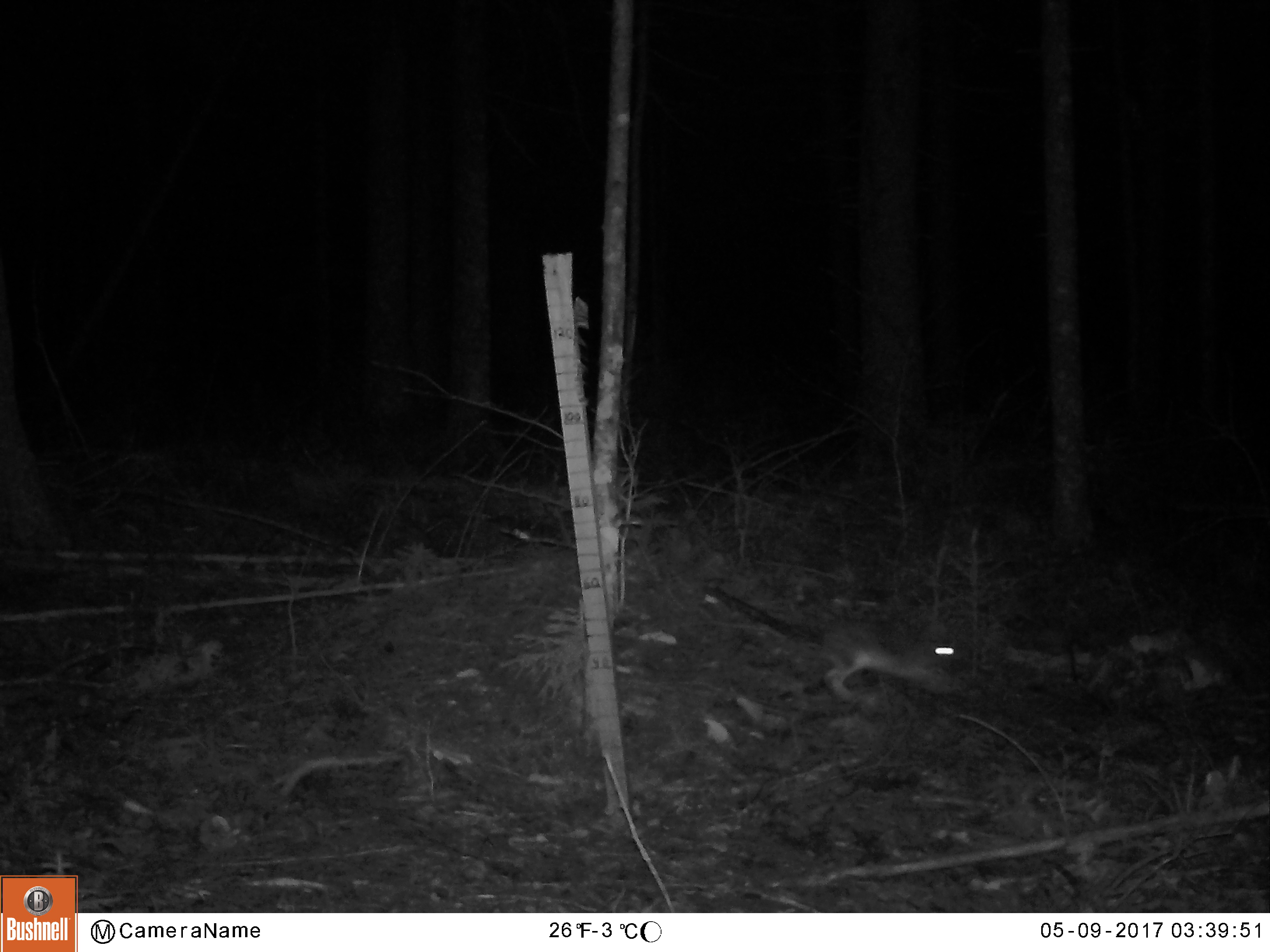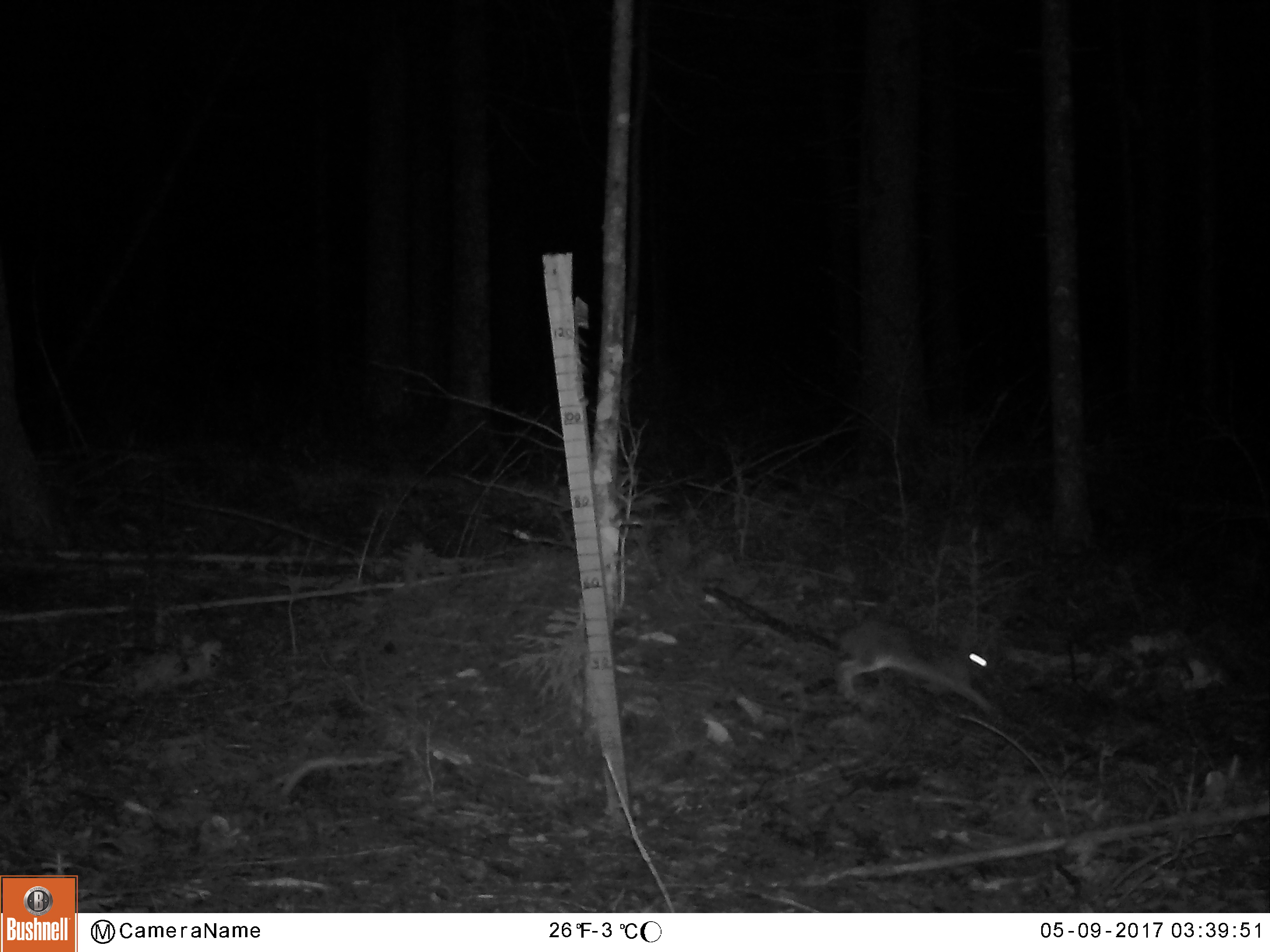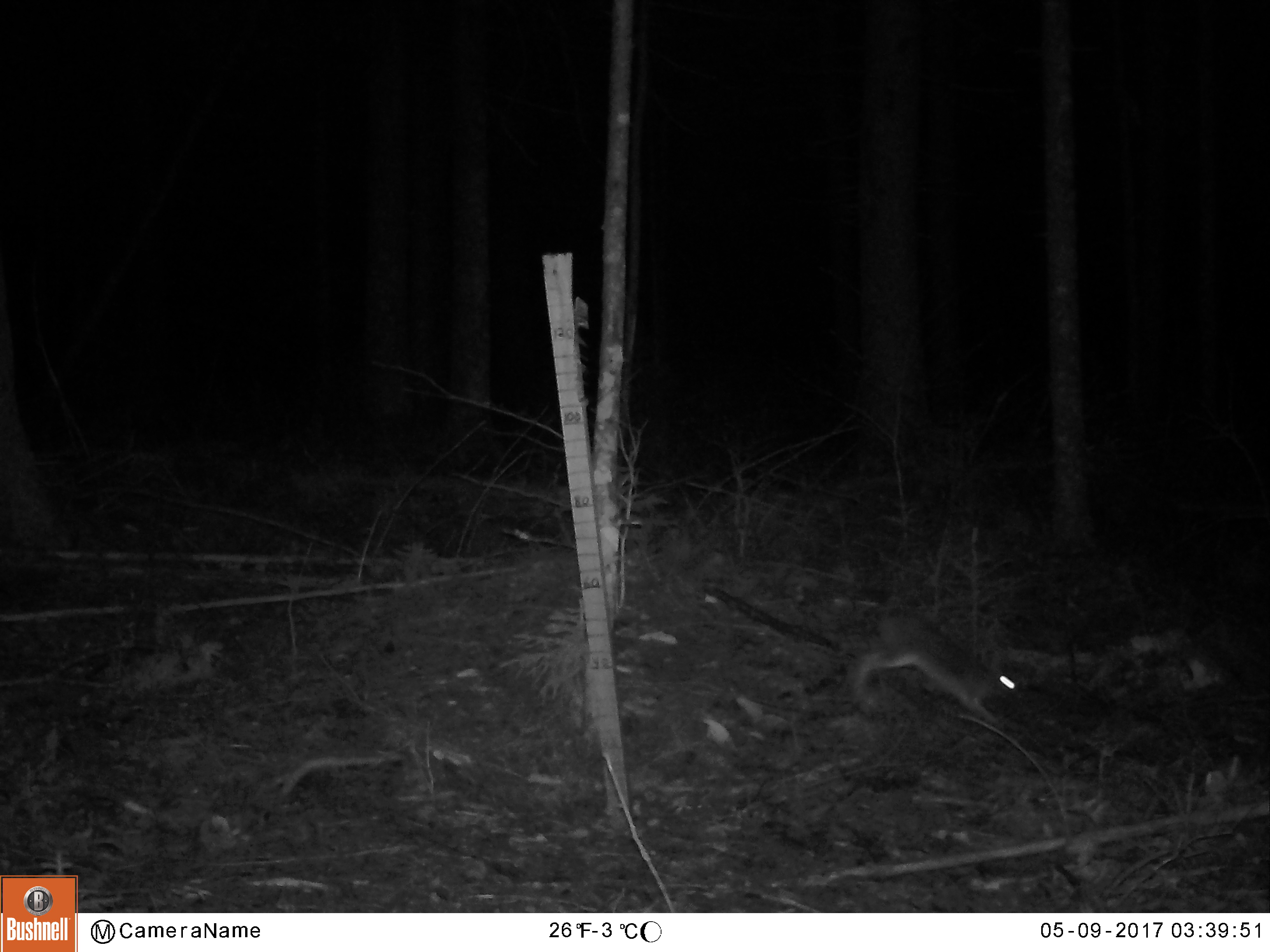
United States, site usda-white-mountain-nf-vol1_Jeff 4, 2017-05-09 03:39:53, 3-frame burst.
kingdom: Animalia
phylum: Chordata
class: Mammalia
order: Lagomorpha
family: Leporidae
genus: Lepus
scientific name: Lepus americanus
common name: snowshoe hare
Snowshoe hare (Lepus americanus).